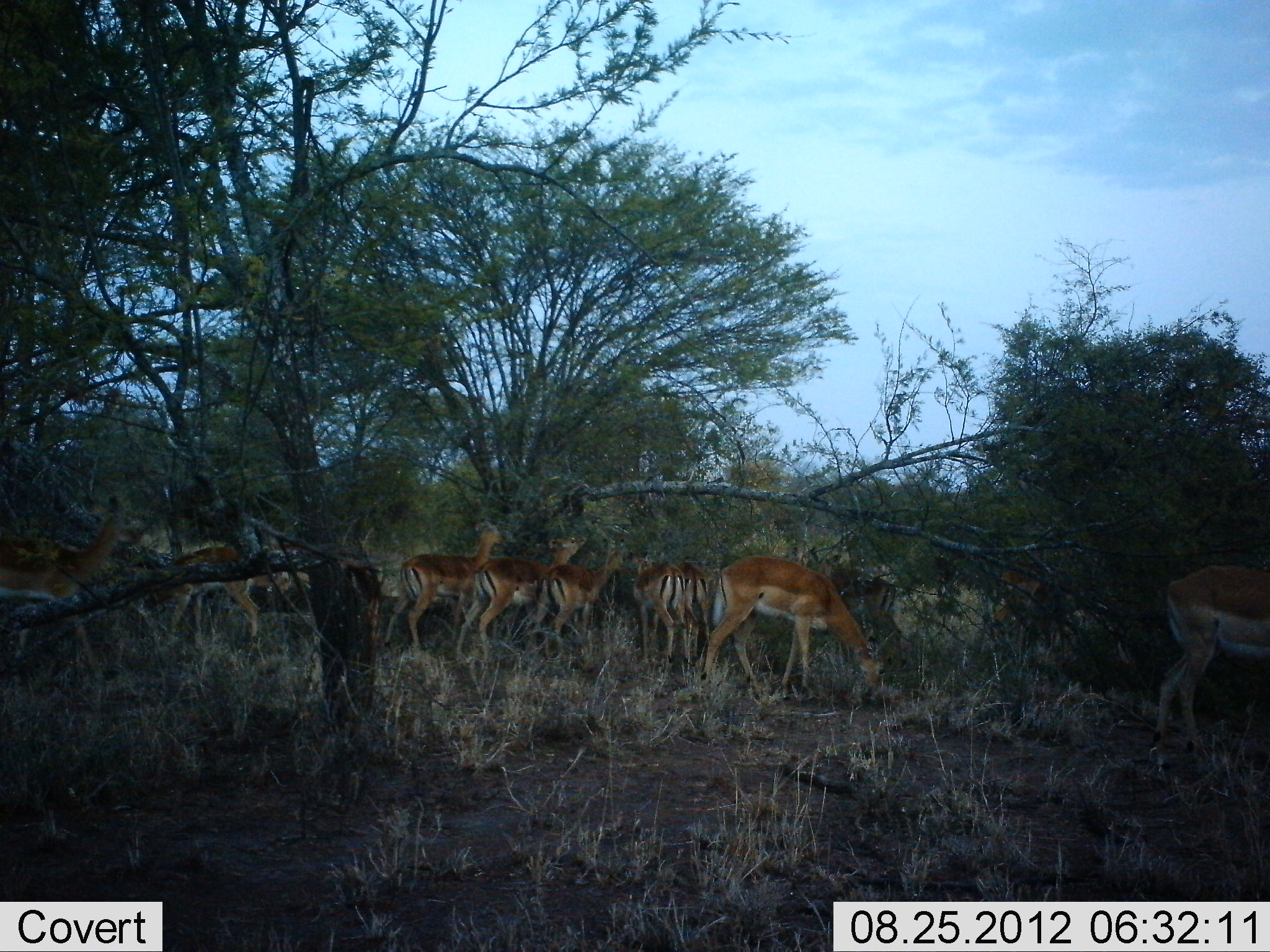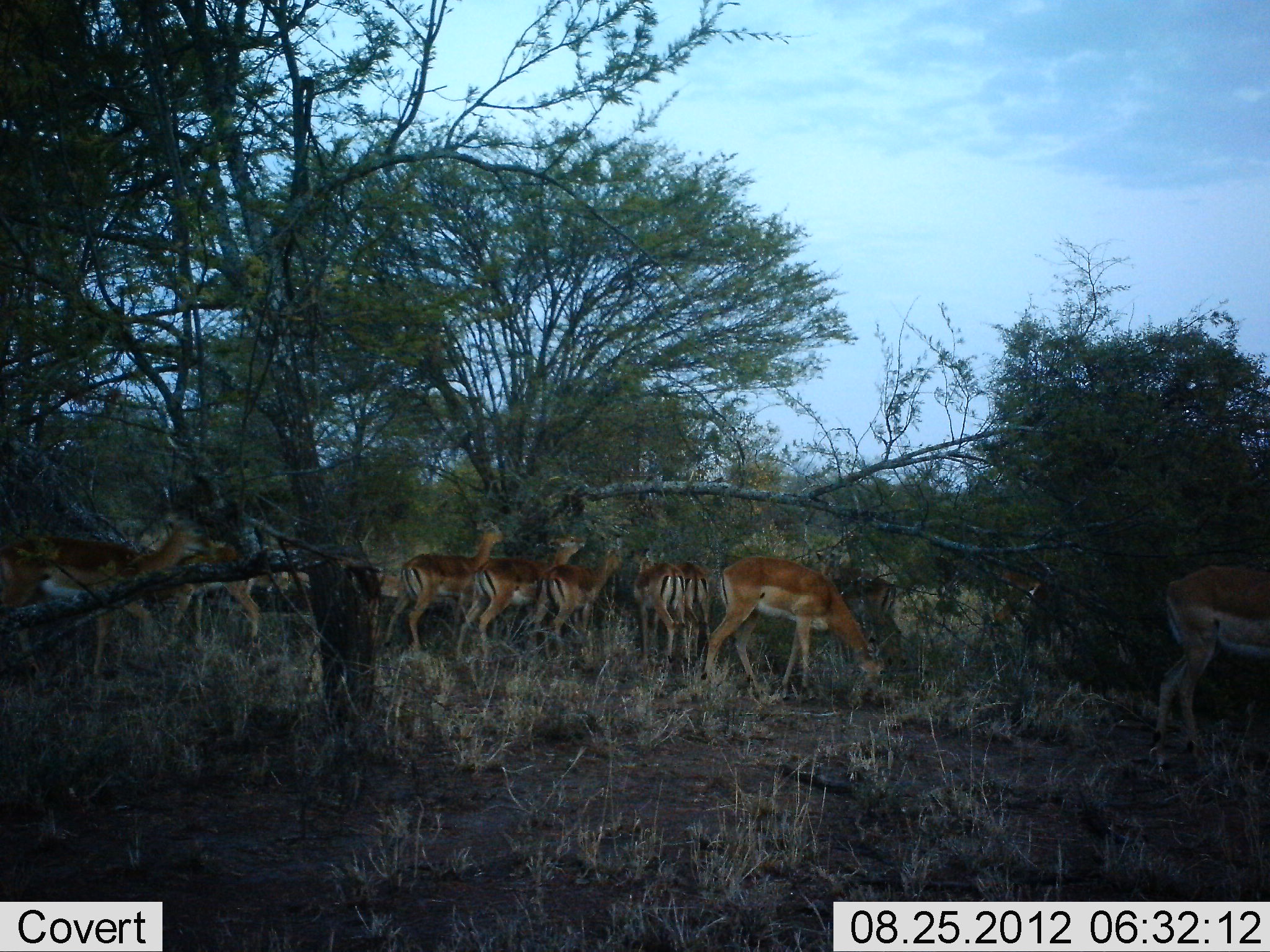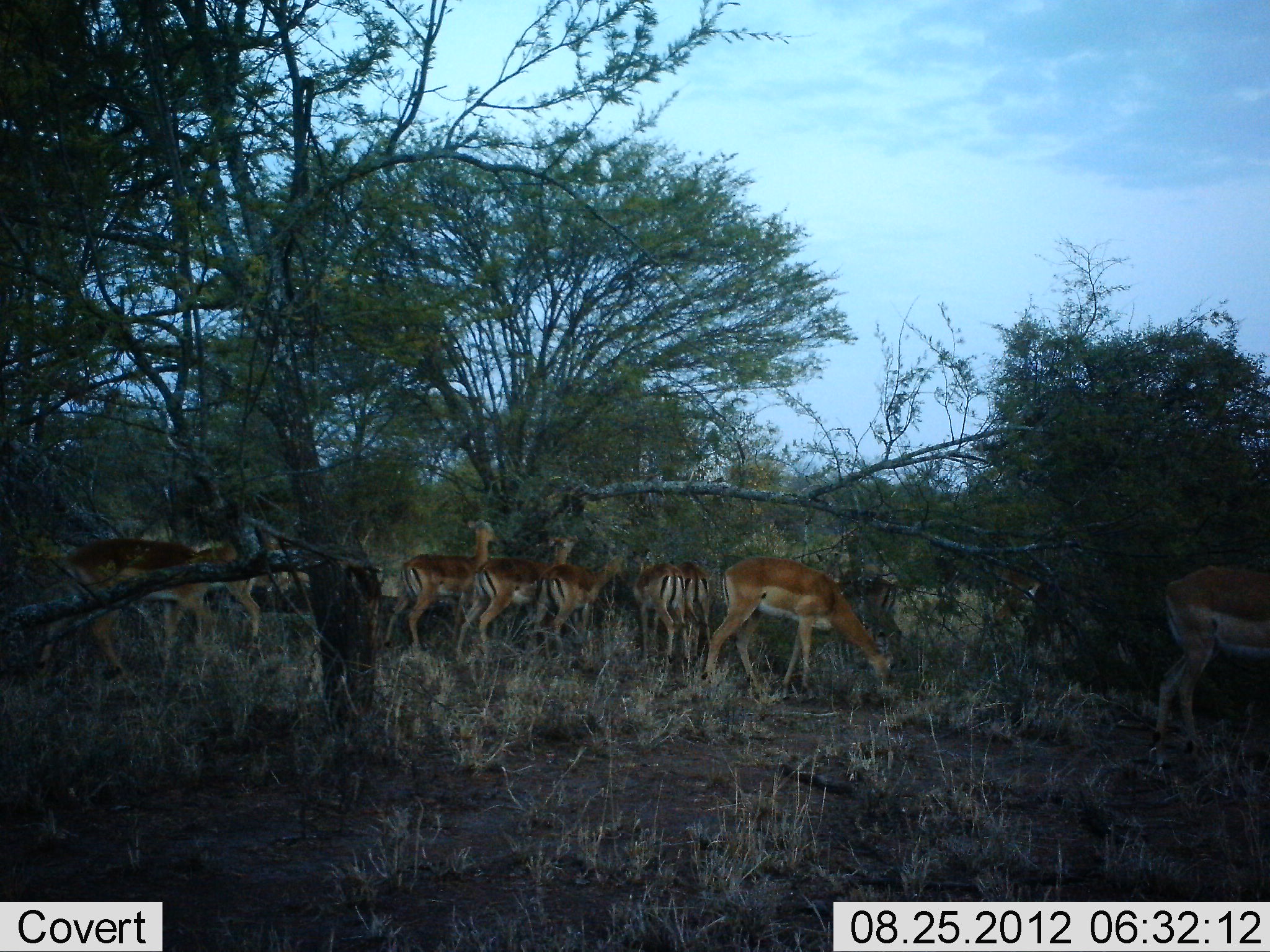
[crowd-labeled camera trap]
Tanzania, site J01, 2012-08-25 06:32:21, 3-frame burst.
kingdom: Animalia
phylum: Chordata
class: Mammalia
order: Artiodactyla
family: Bovidae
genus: Aepyceros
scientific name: Aepyceros melampus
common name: impala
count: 11-50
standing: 50%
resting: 0%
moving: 10%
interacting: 0%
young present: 0%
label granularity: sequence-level